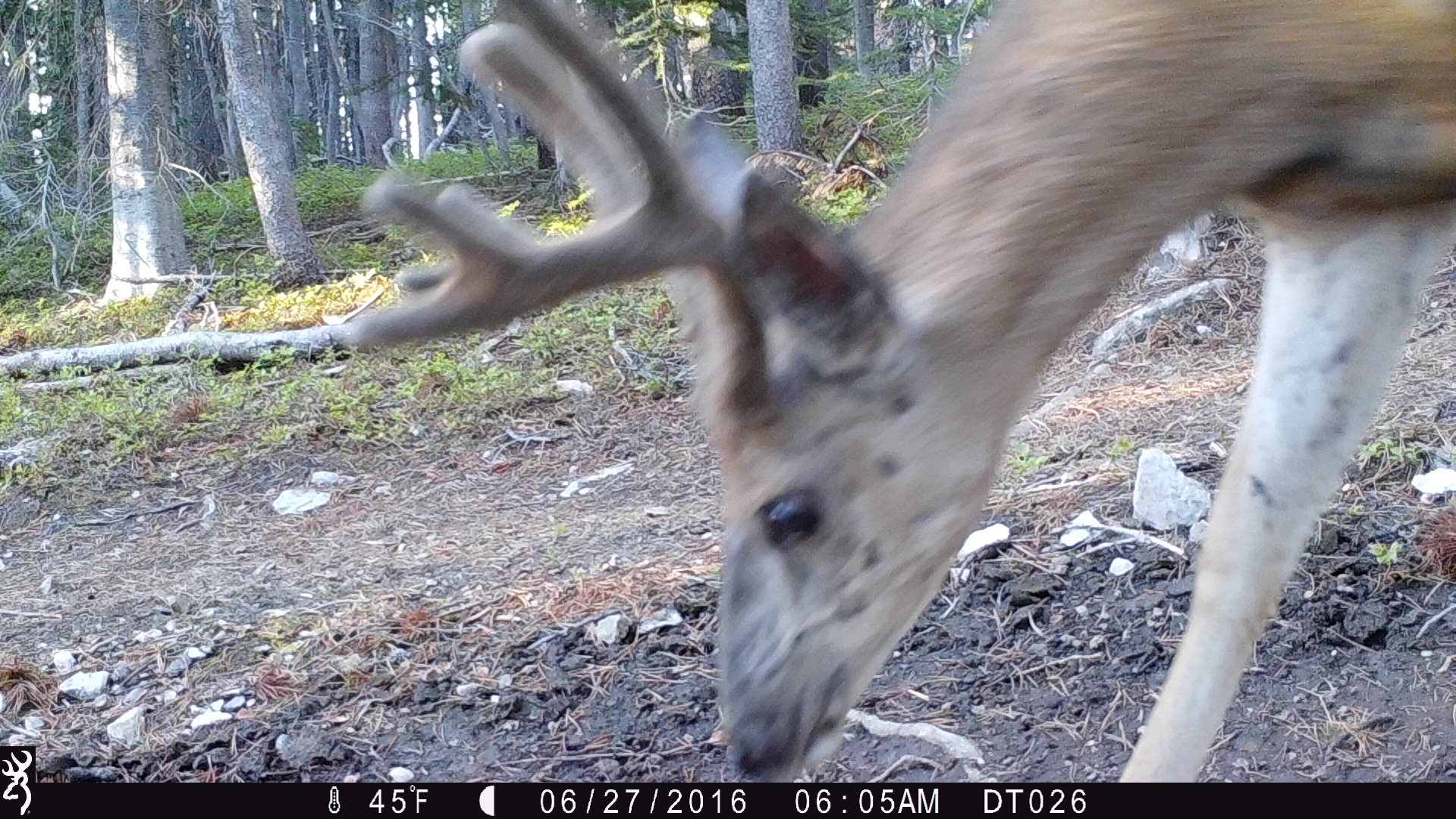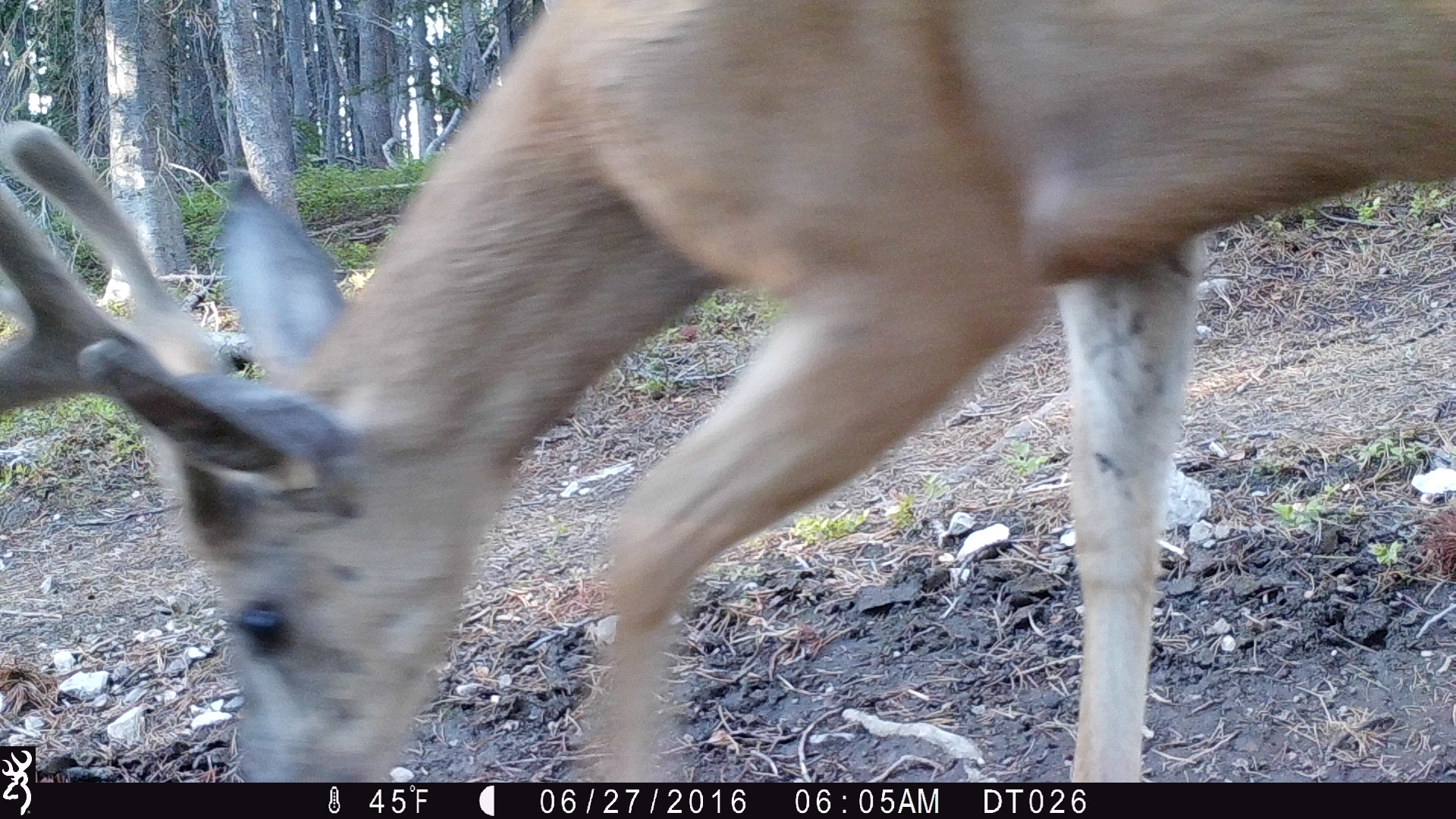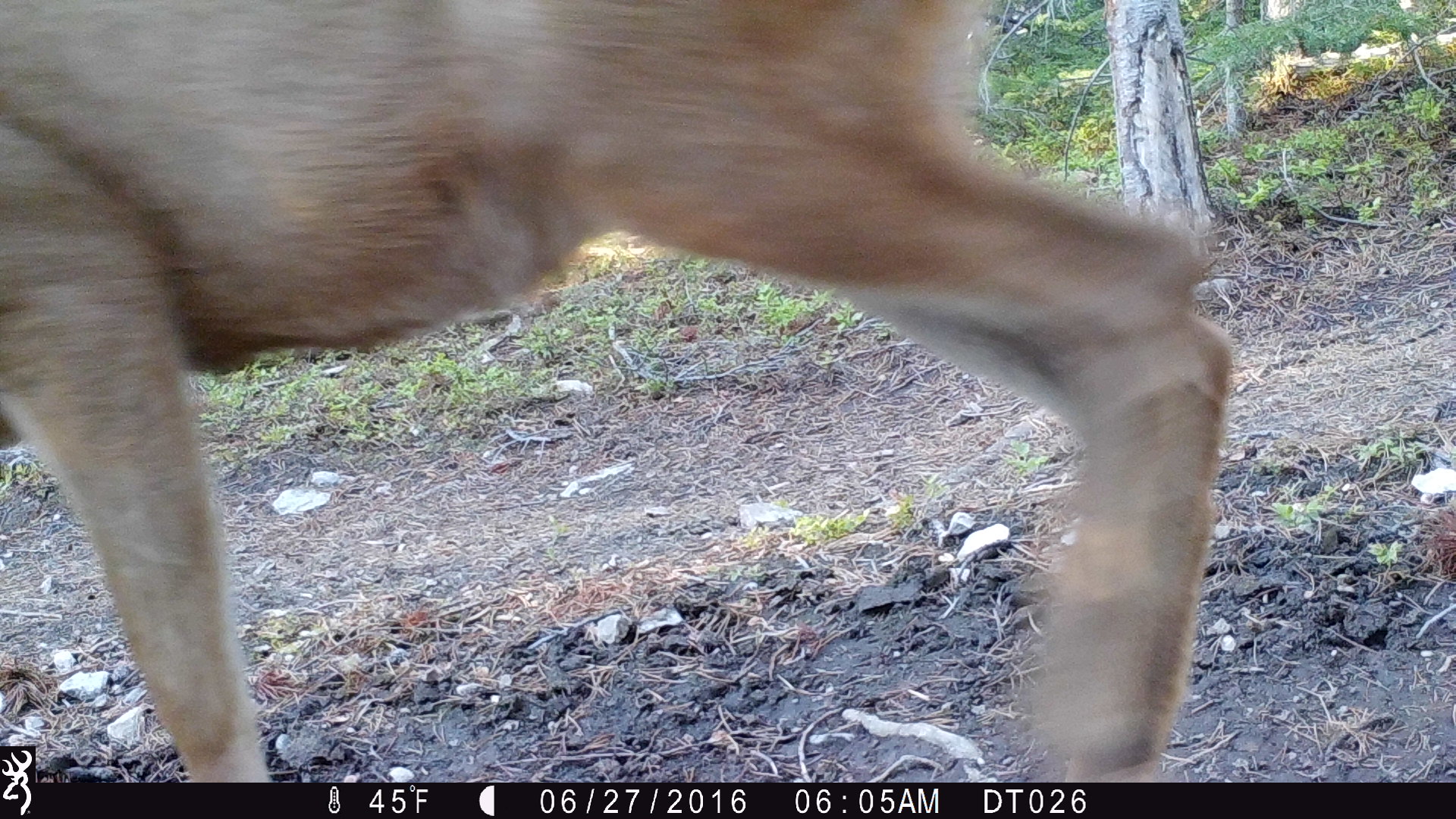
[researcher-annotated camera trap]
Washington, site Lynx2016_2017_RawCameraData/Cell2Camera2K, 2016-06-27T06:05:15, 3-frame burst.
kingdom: Animalia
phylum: Chordata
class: Mammalia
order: Artiodactyla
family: Cervidae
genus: Odocoileus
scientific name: Odocoileus hemionus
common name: mule deer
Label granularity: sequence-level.